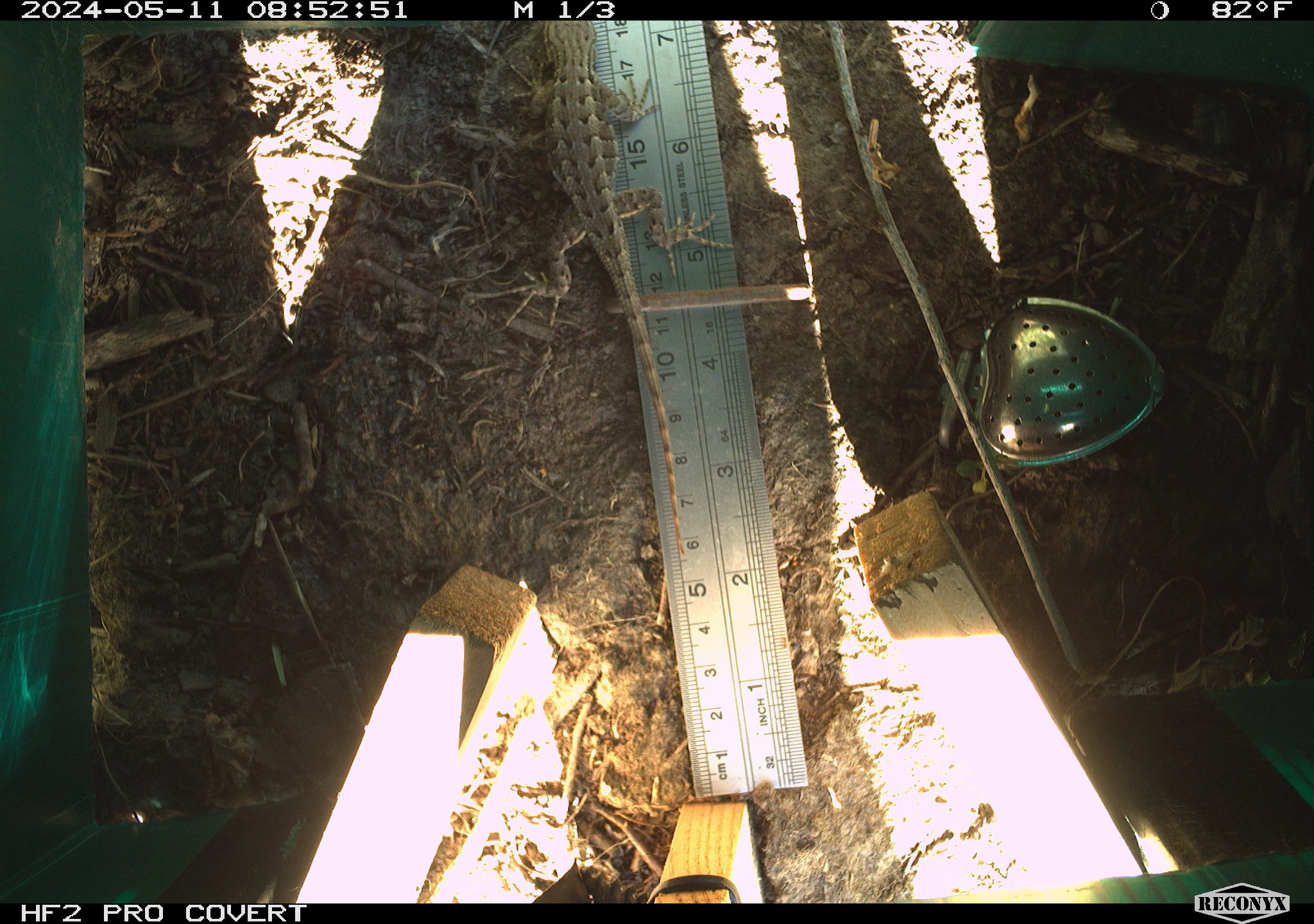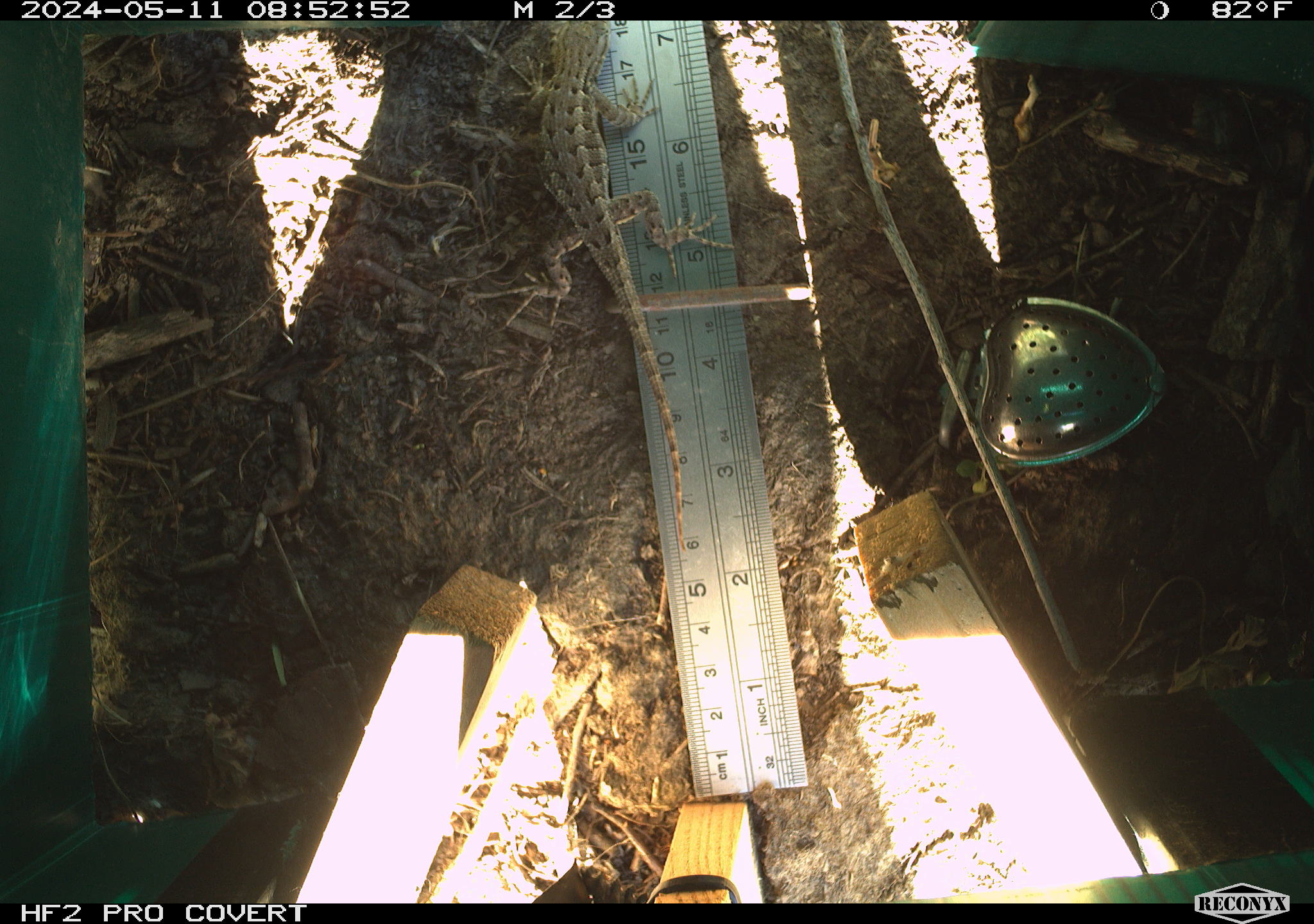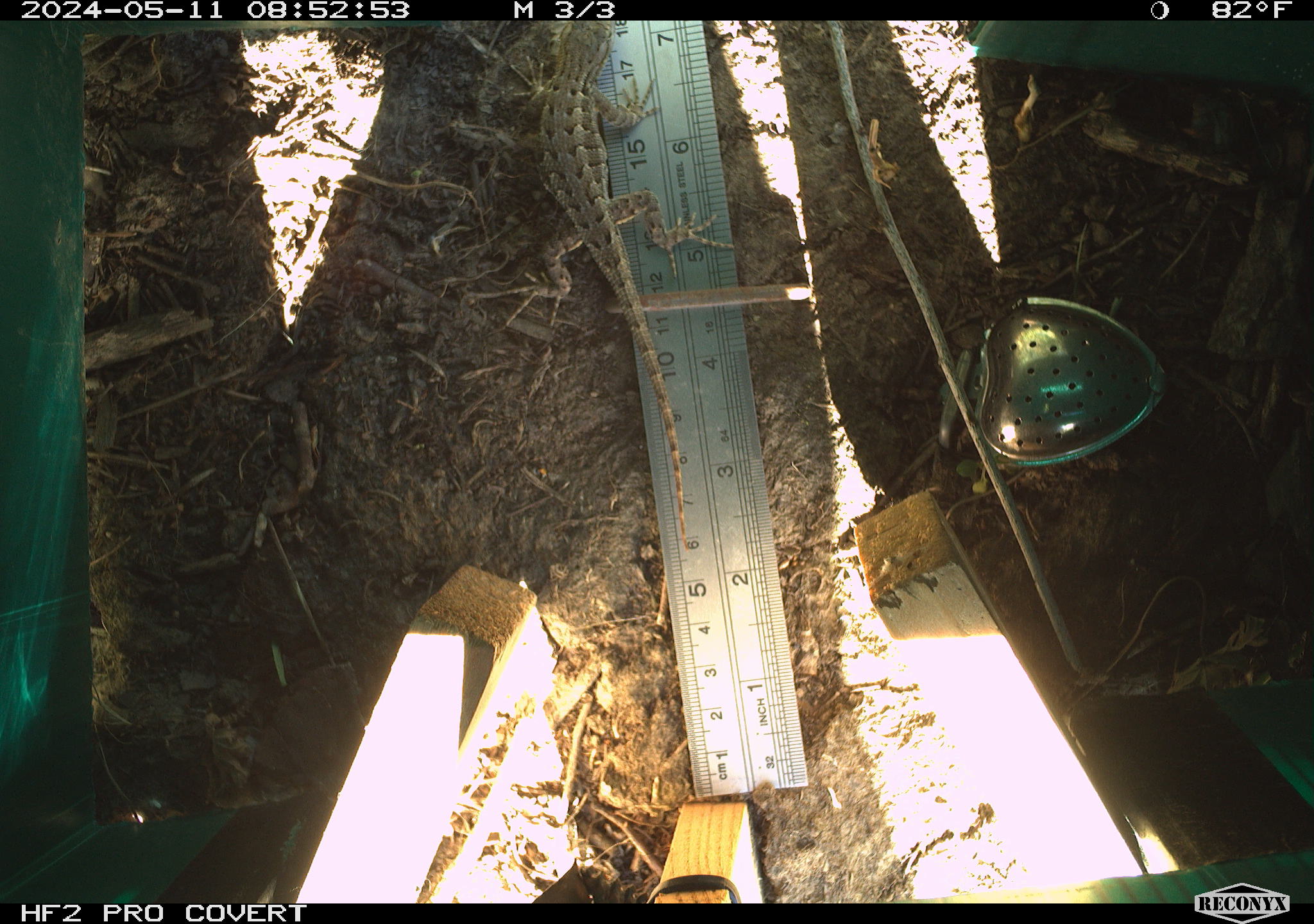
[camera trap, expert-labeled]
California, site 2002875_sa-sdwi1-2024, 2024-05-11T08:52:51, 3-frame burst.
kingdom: Animalia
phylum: Chordata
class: Reptilia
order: Squamata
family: Phrynosomatidae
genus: Sceloporus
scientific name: Sceloporus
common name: spiny lizards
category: sceloporus species